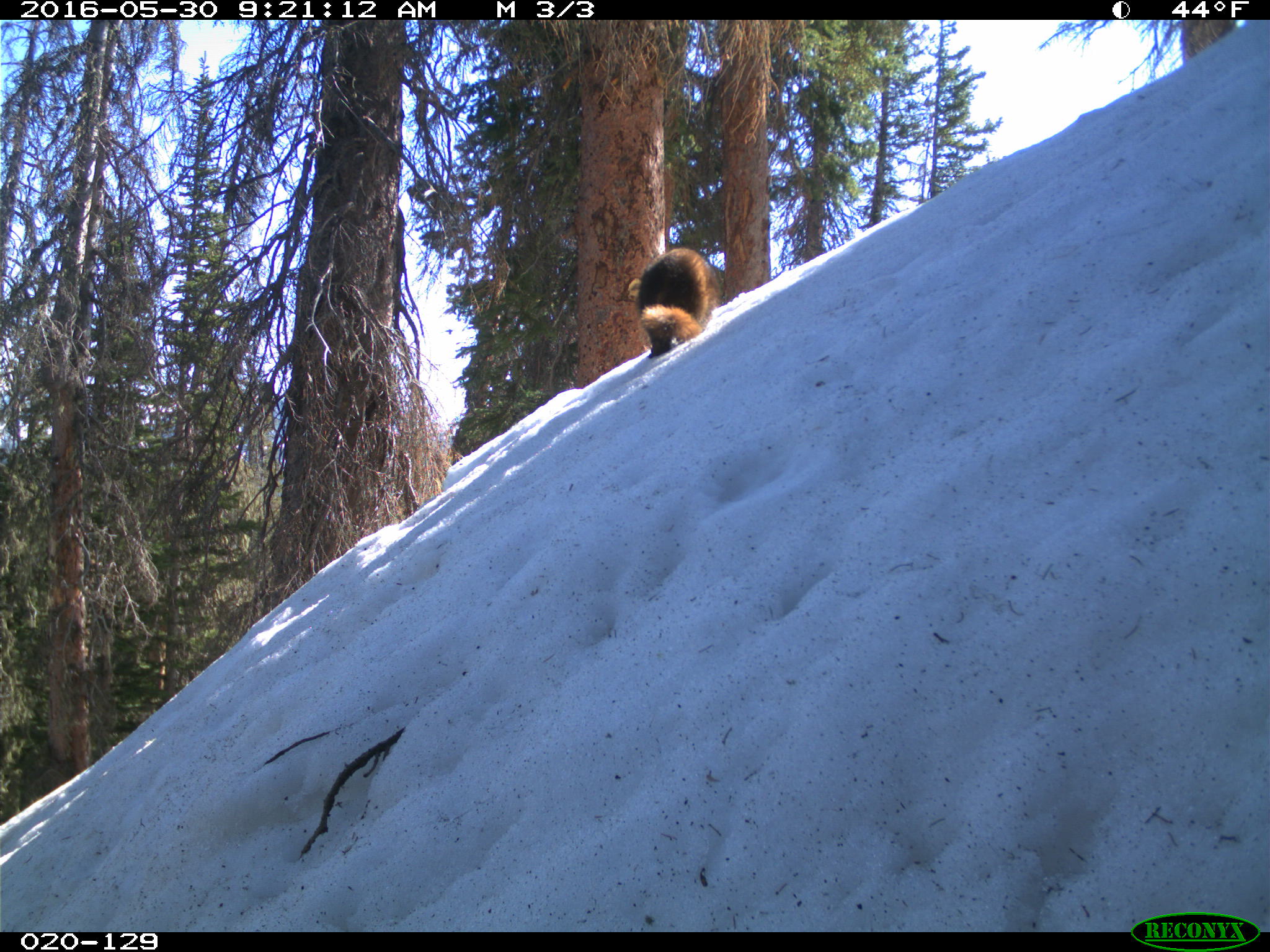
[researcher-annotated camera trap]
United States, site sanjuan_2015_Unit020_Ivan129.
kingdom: Animalia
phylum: Chordata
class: Mammalia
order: Rodentia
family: Sciuridae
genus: Marmota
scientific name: Marmota flaviventris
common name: yellow-bellied marmot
Marmota flaviventris (yellow-bellied marmot).